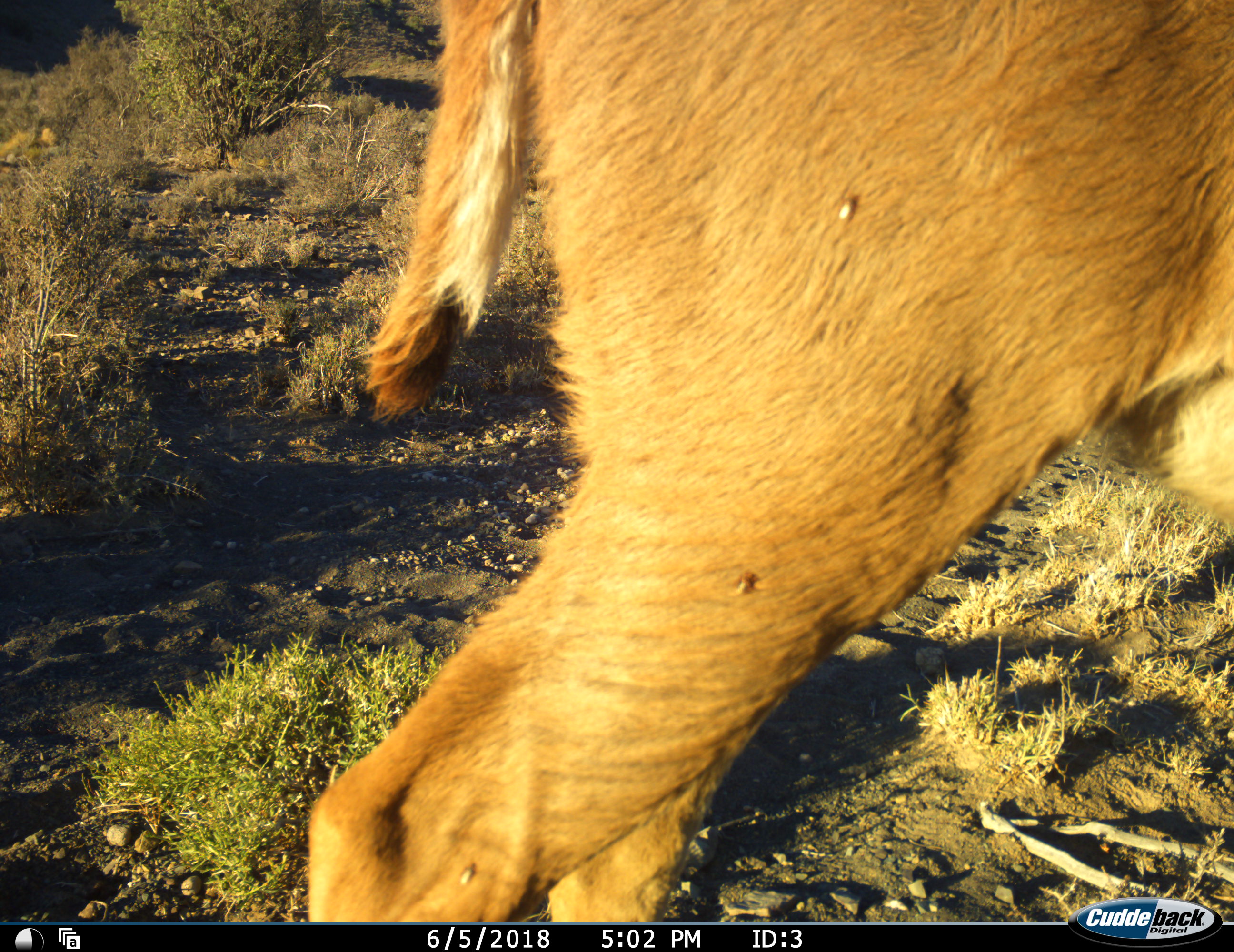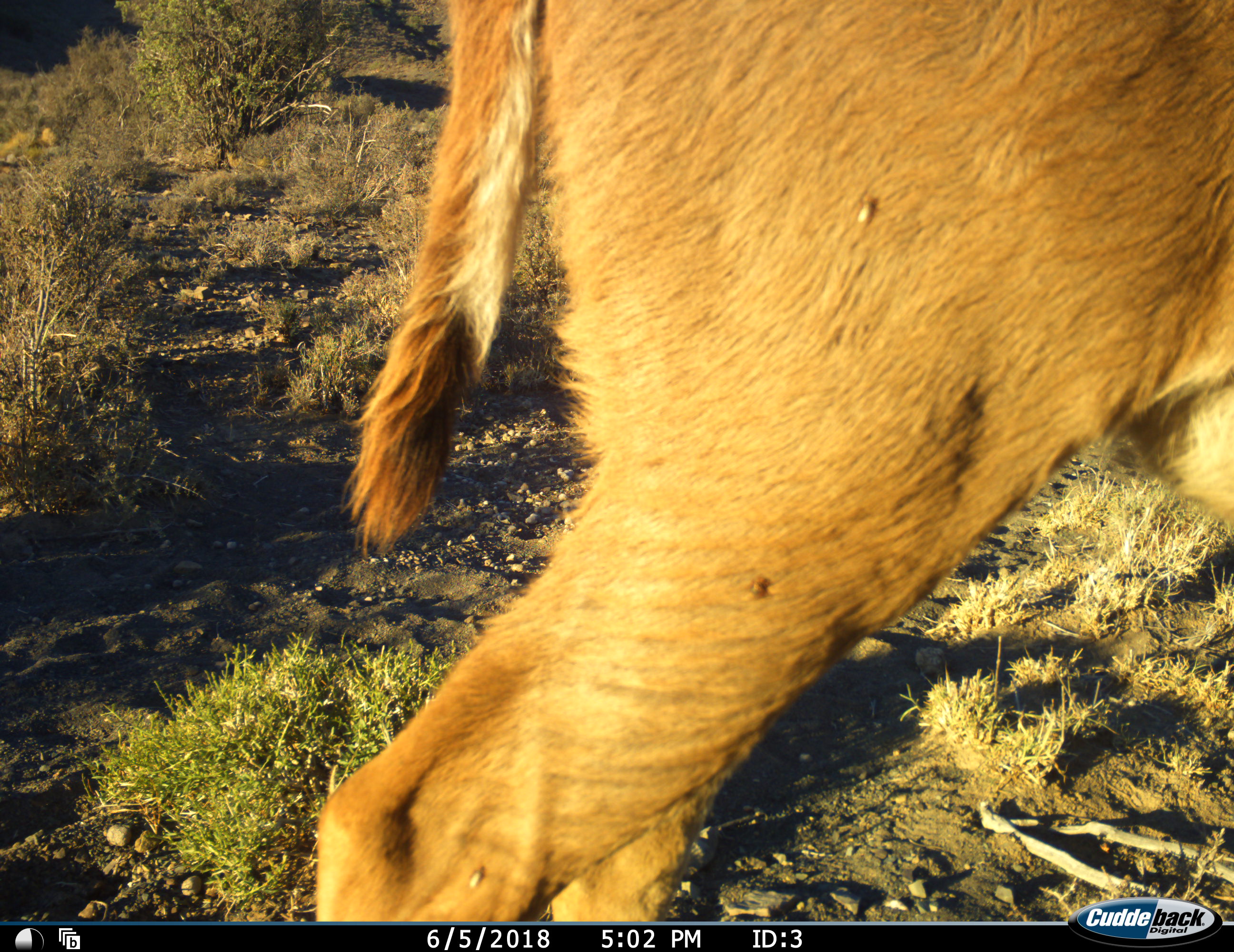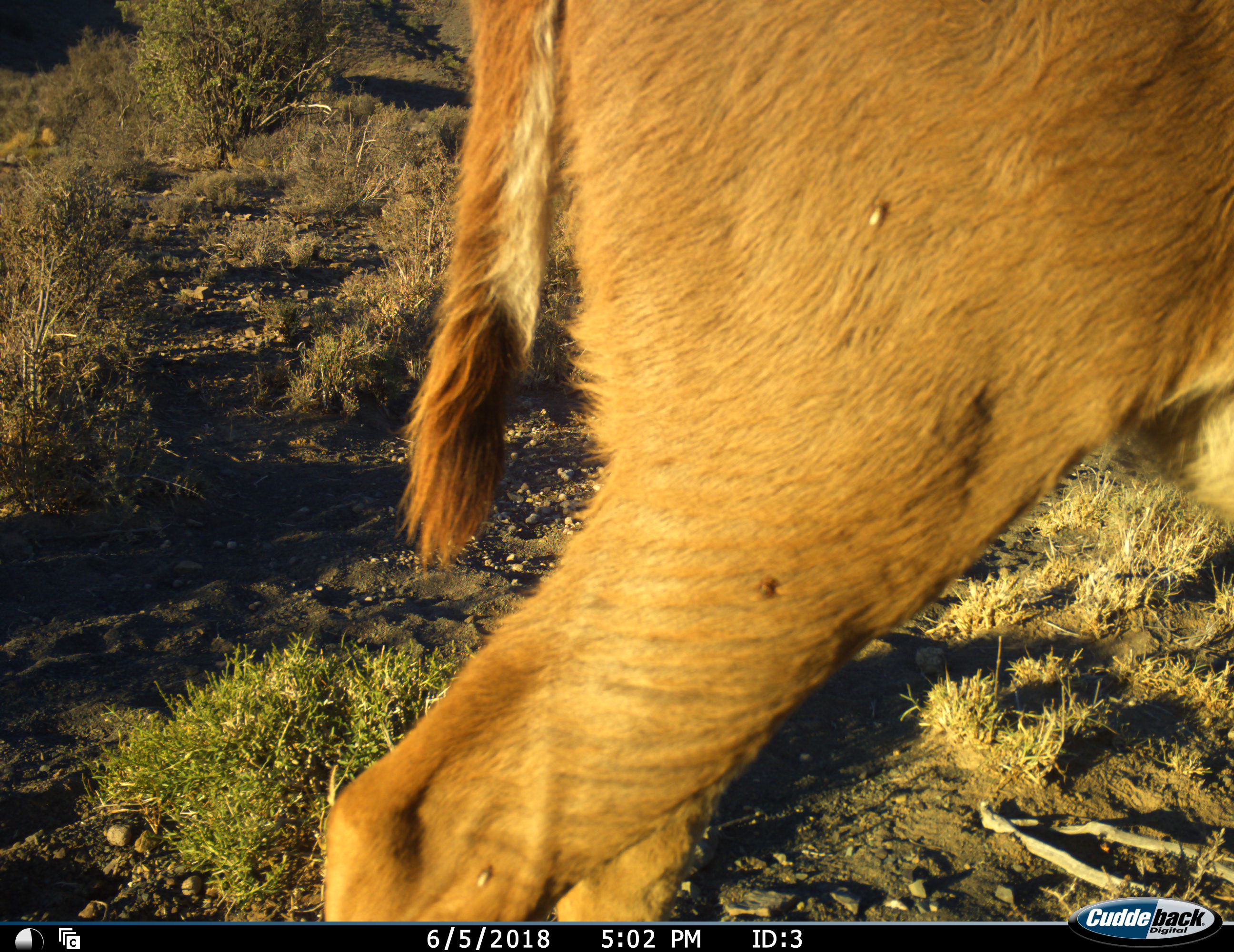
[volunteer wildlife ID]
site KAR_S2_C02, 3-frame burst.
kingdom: Animalia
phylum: Chordata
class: Mammalia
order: Artiodactyla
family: Bovidae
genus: Tragelaphus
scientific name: Tragelaphus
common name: kudu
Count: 1.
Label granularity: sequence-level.